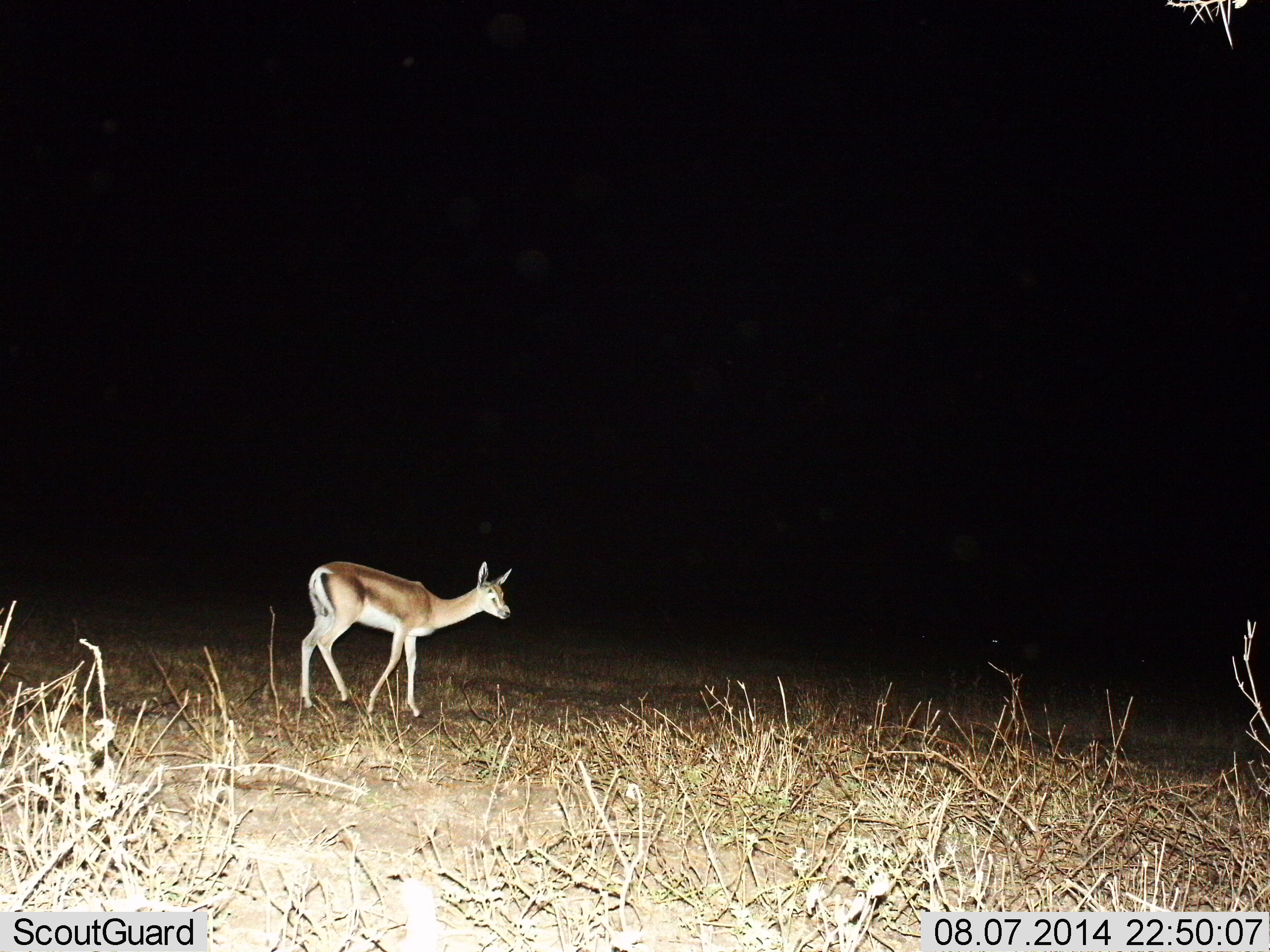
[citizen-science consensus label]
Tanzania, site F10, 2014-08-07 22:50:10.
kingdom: Animalia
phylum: Chordata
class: Mammalia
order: Artiodactyla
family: Bovidae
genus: Nanger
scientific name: Nanger granti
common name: grant's gazelle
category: gazellegrants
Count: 1.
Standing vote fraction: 40%.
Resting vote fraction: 0%.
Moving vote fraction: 60%.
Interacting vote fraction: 0%.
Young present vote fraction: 0%.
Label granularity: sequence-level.